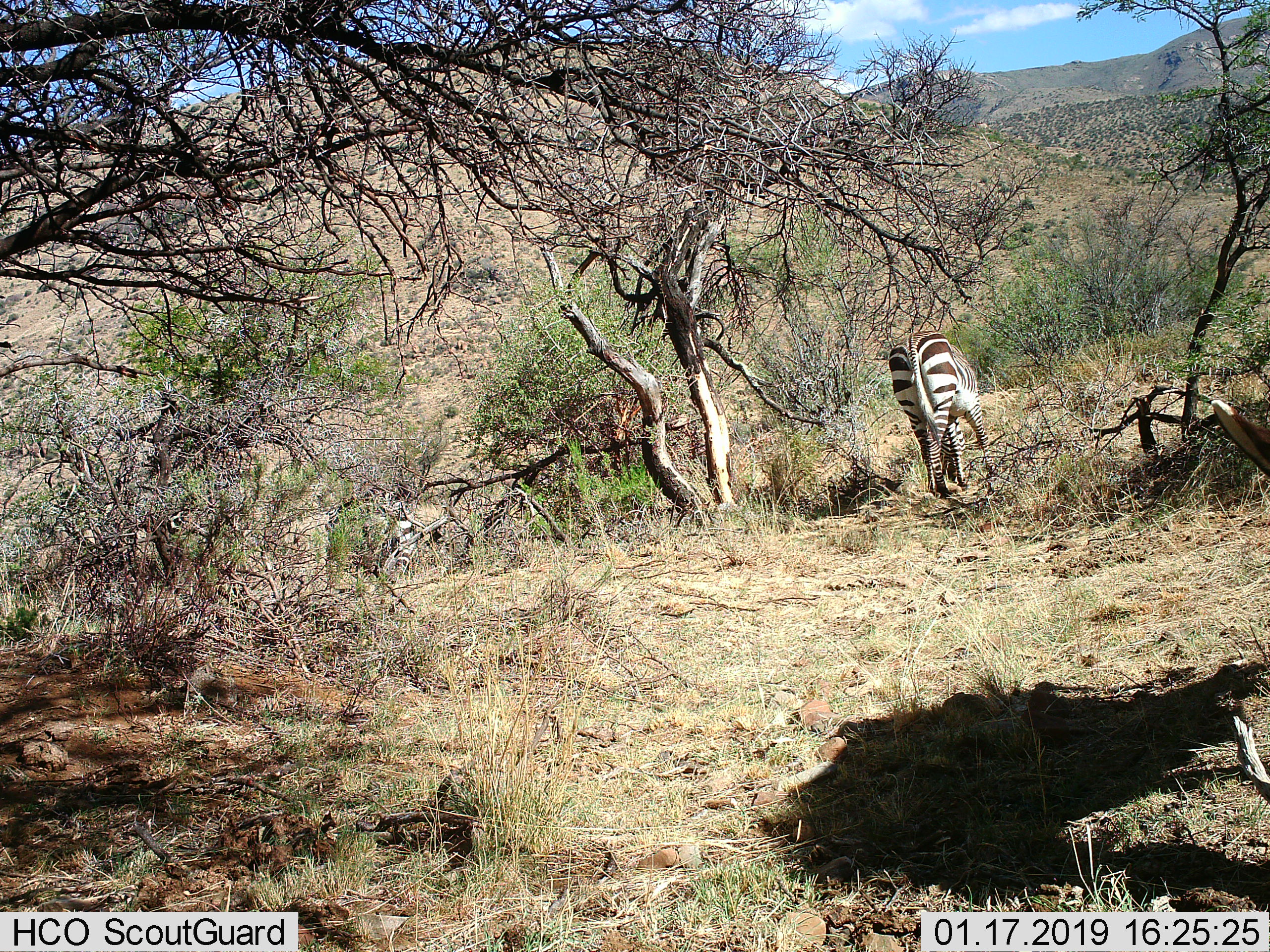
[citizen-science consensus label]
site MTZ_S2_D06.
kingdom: Animalia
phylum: Chordata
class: Mammalia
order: Perissodactyla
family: Equidae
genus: Equus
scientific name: Equus zebra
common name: mountain zebra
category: zebramountain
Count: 1.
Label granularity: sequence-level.